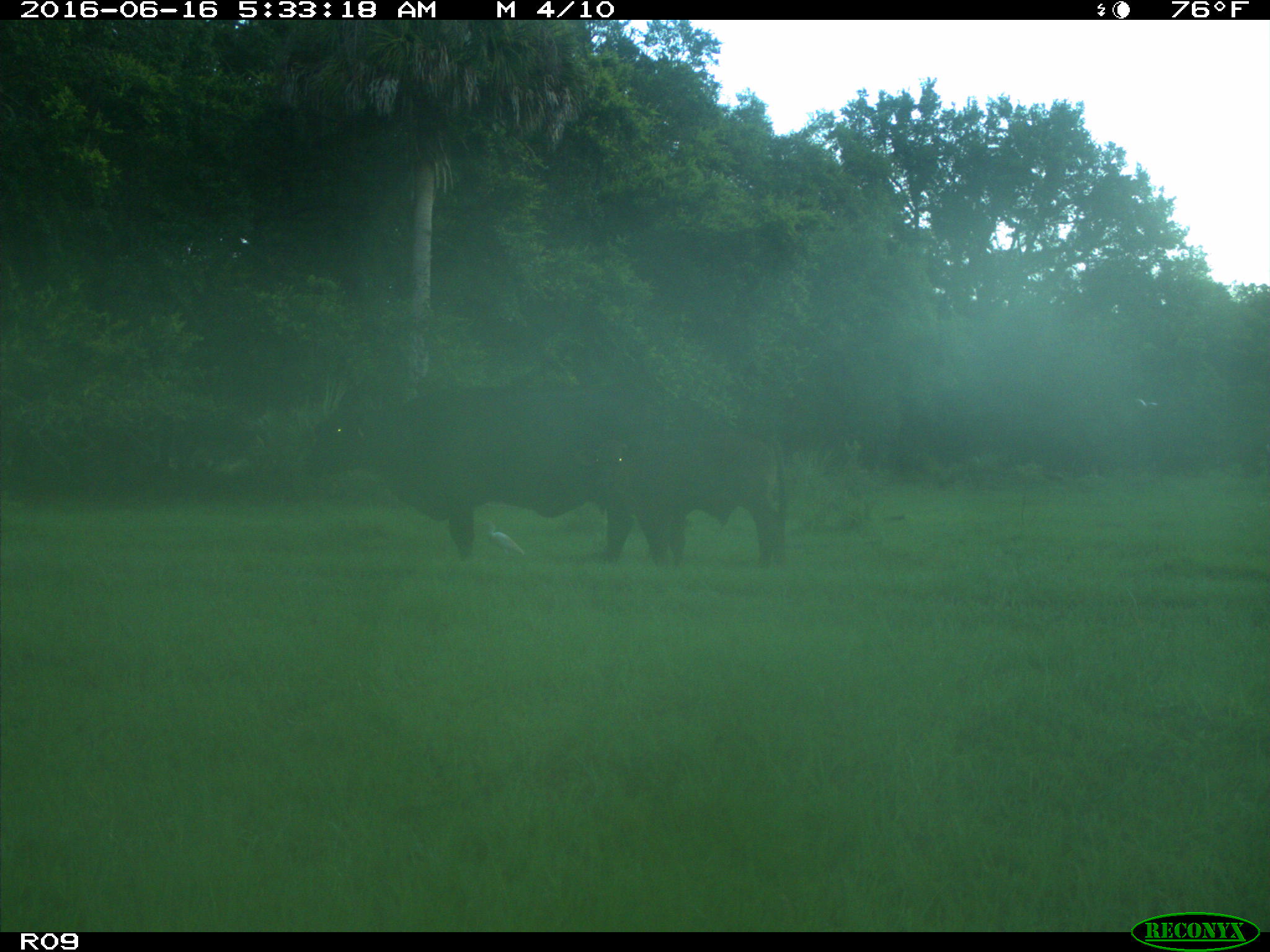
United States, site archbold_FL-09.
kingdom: Animalia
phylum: Chordata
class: Mammalia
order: Artiodactyla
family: Bovidae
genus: Bos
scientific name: Bos taurus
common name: domestic cow